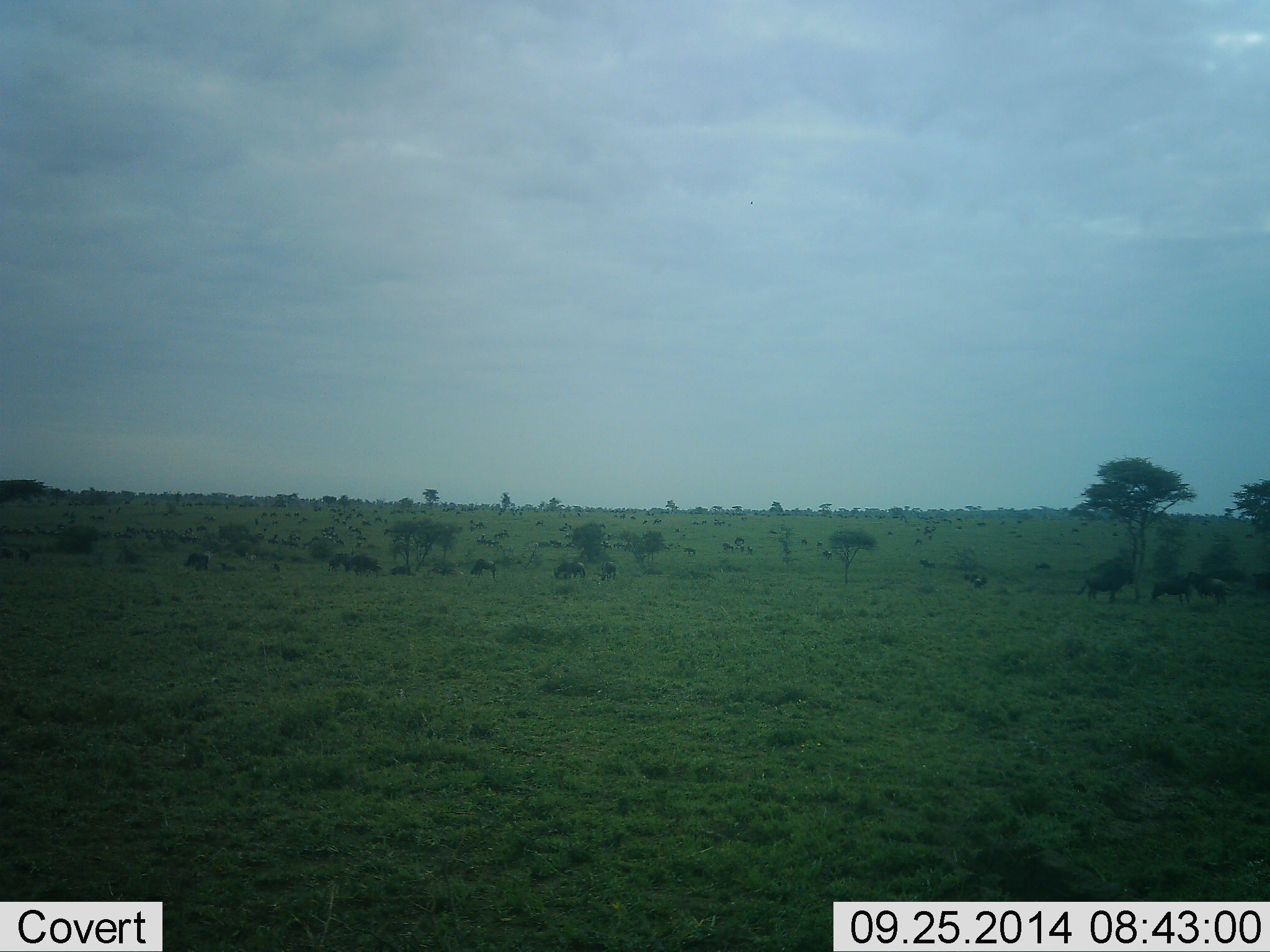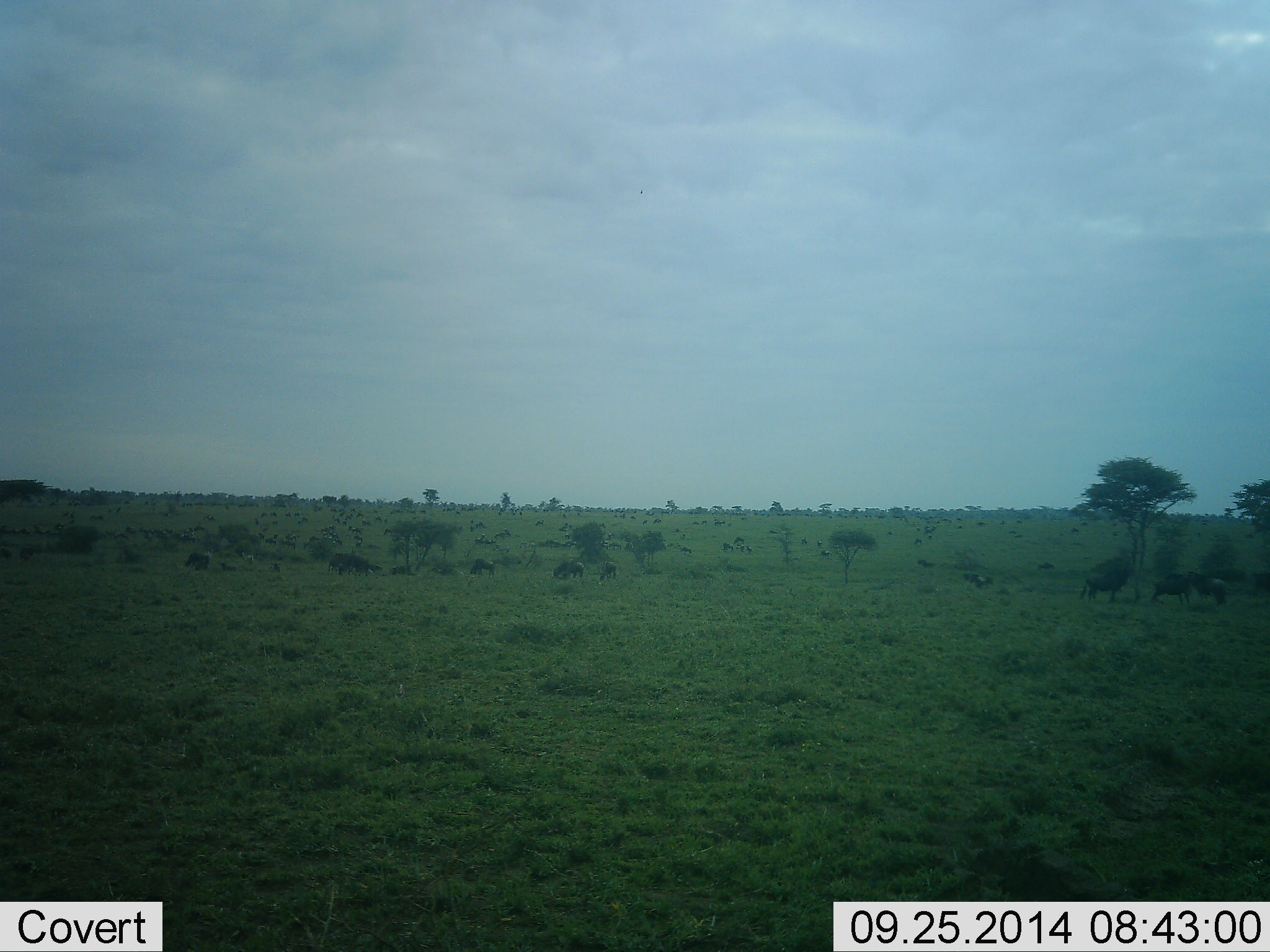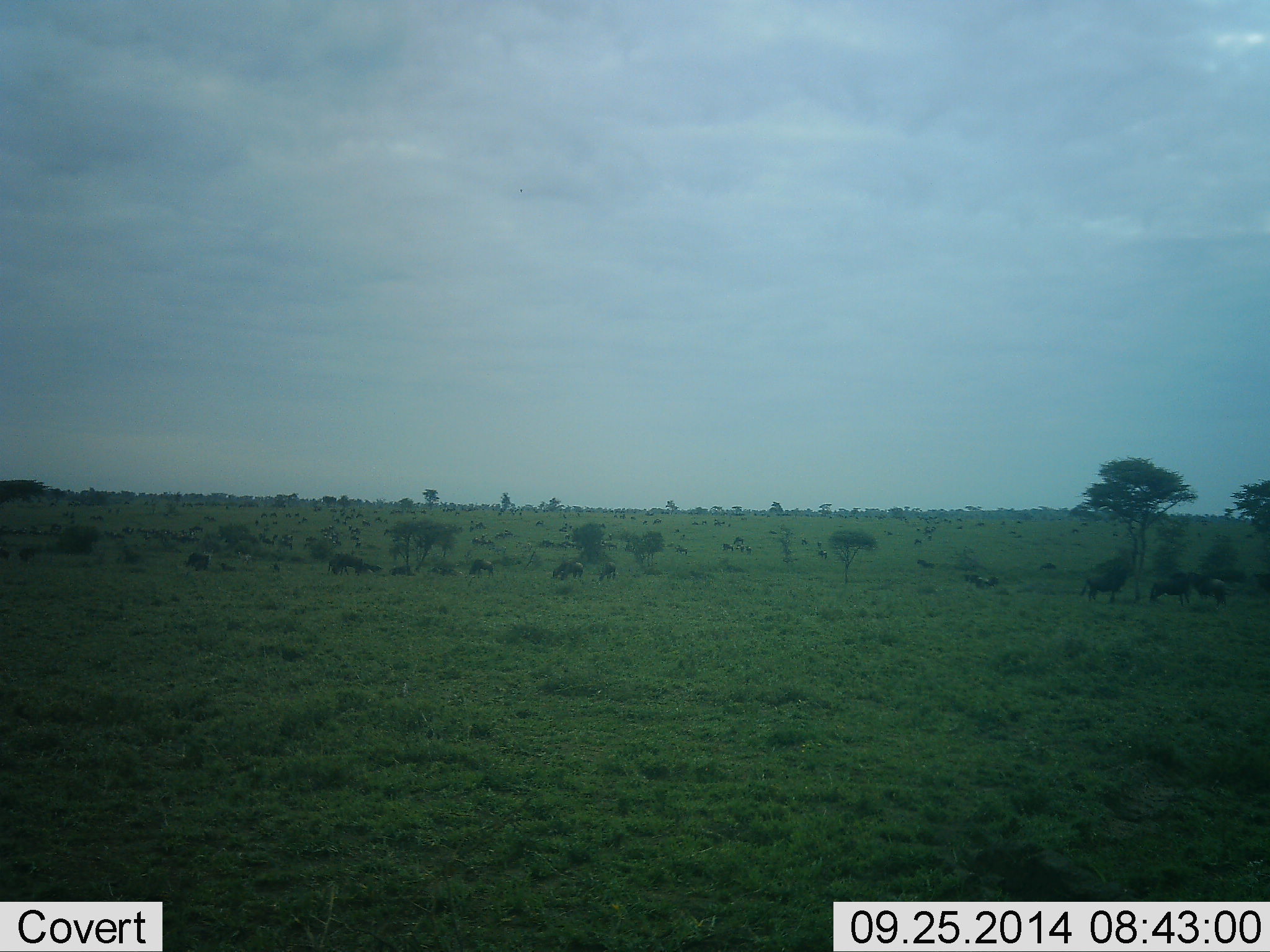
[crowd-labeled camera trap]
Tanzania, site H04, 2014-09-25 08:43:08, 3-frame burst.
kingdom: Animalia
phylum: Chordata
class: Mammalia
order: Artiodactyla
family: Bovidae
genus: Connochaetes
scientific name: Connochaetes taurinus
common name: blue wildebeest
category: wildebeest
Wildebeest (blue wildebeest) (Connochaetes taurinus), count 11-50. Behavior (volunteer vote fractions): standing 60%, resting 0%, moving 50%, interacting 0%. Young present (vote fraction): 0%. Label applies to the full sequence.